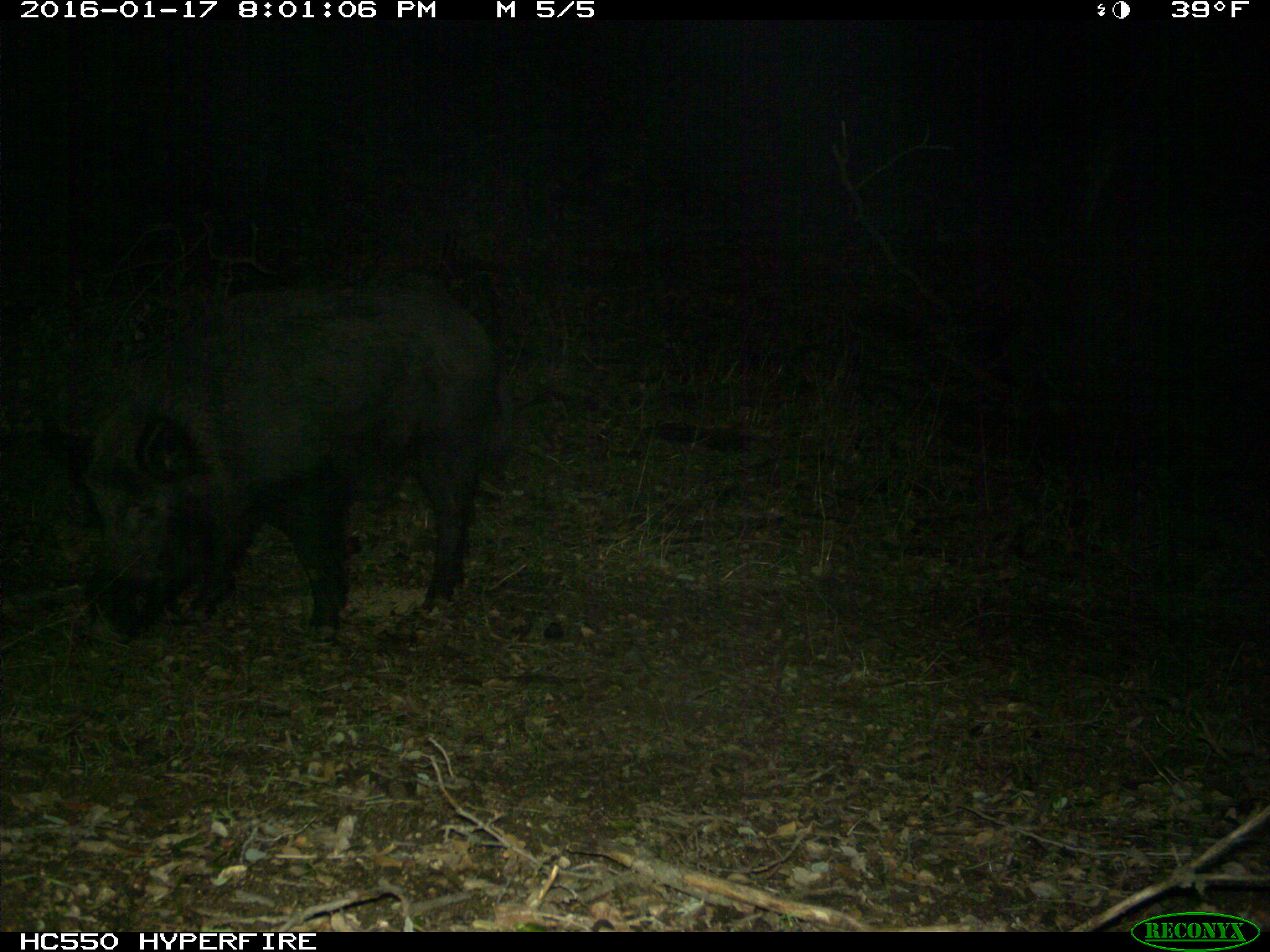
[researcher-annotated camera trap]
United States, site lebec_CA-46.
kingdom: Animalia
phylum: Chordata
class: Mammalia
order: Artiodactyla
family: Suidae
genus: Sus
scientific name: Sus scrofa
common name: wild boar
Sus scrofa (wild boar).